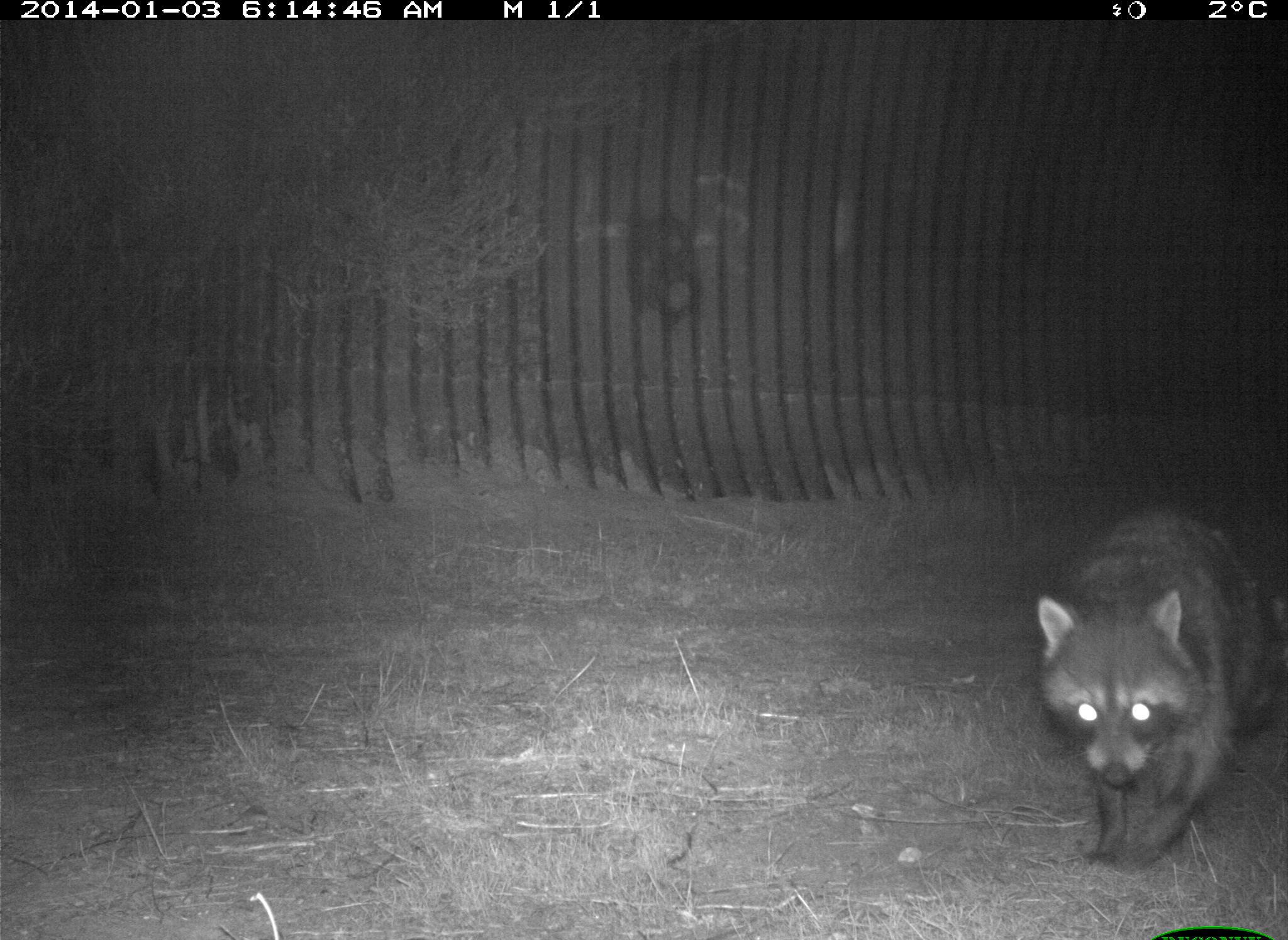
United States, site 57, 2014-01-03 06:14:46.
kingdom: Animalia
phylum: Chordata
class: Mammalia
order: Carnivora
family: Procyonidae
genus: Procyon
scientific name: Procyon lotor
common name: raccoon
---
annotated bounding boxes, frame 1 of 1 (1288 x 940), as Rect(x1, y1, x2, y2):
raccoon: Rect(1035, 507, 1287, 873)